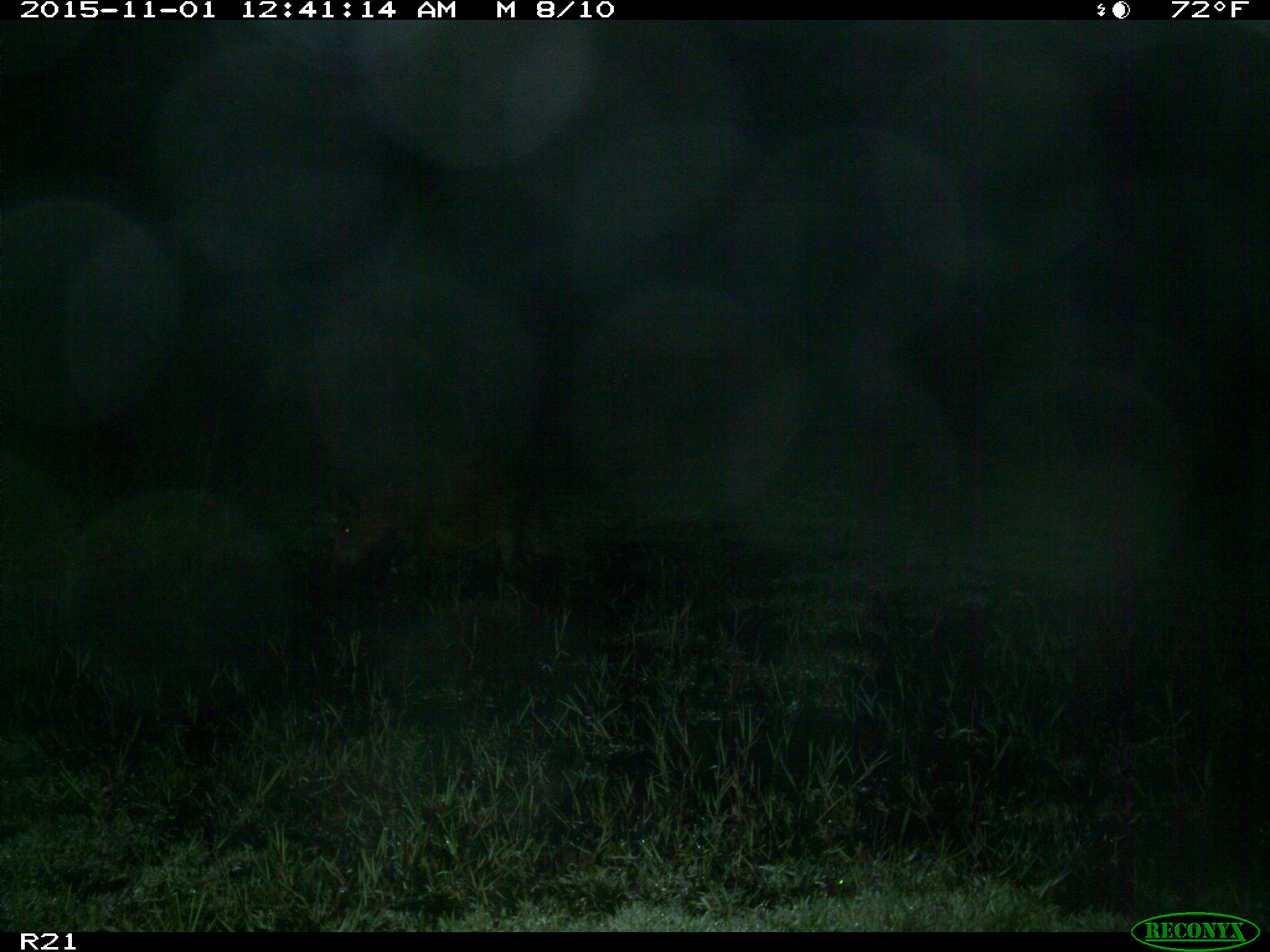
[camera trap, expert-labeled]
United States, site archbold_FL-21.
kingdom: Animalia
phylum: Chordata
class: Mammalia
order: Artiodactyla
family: Suidae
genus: Sus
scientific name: Sus scrofa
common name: wild boar